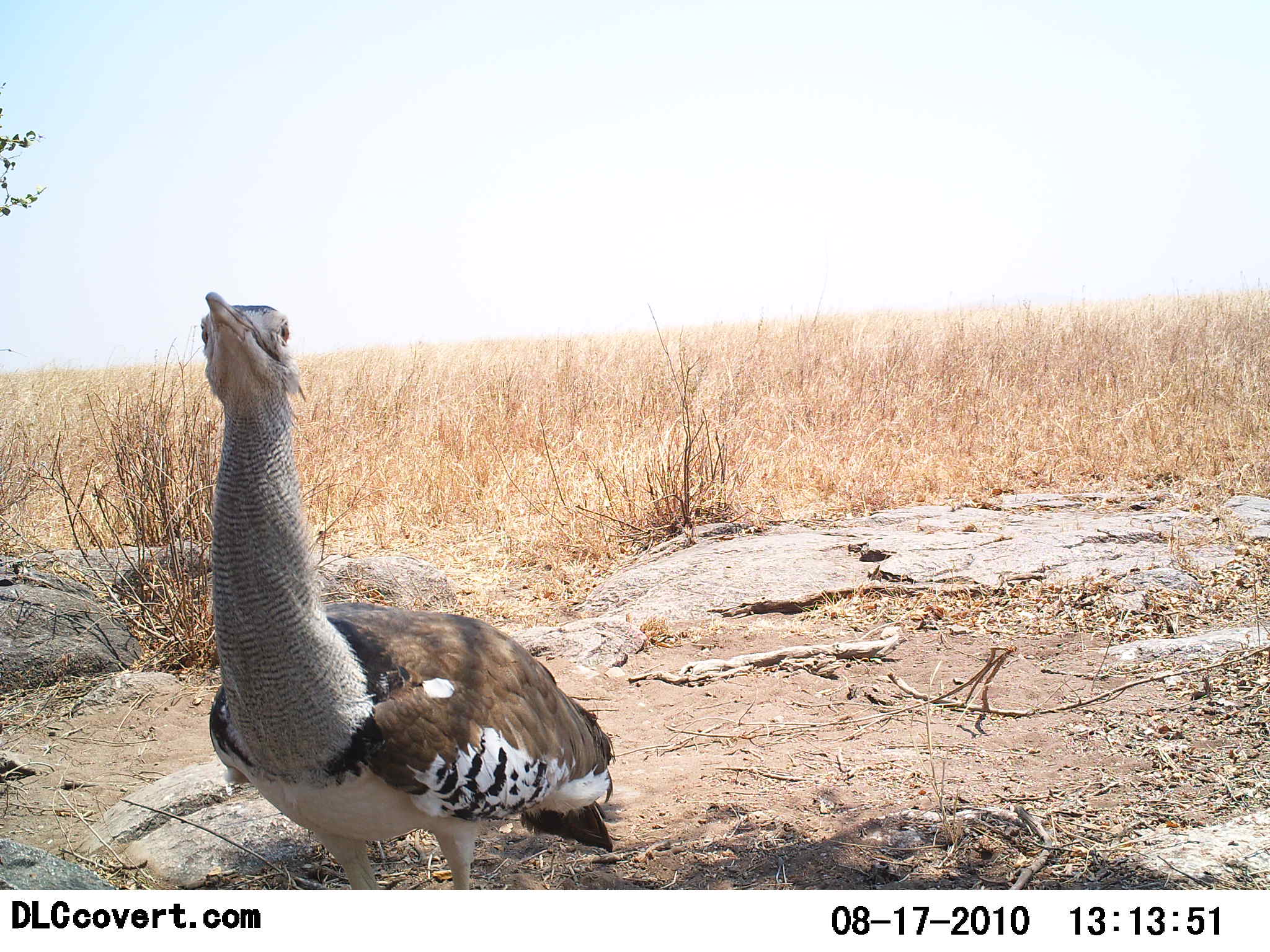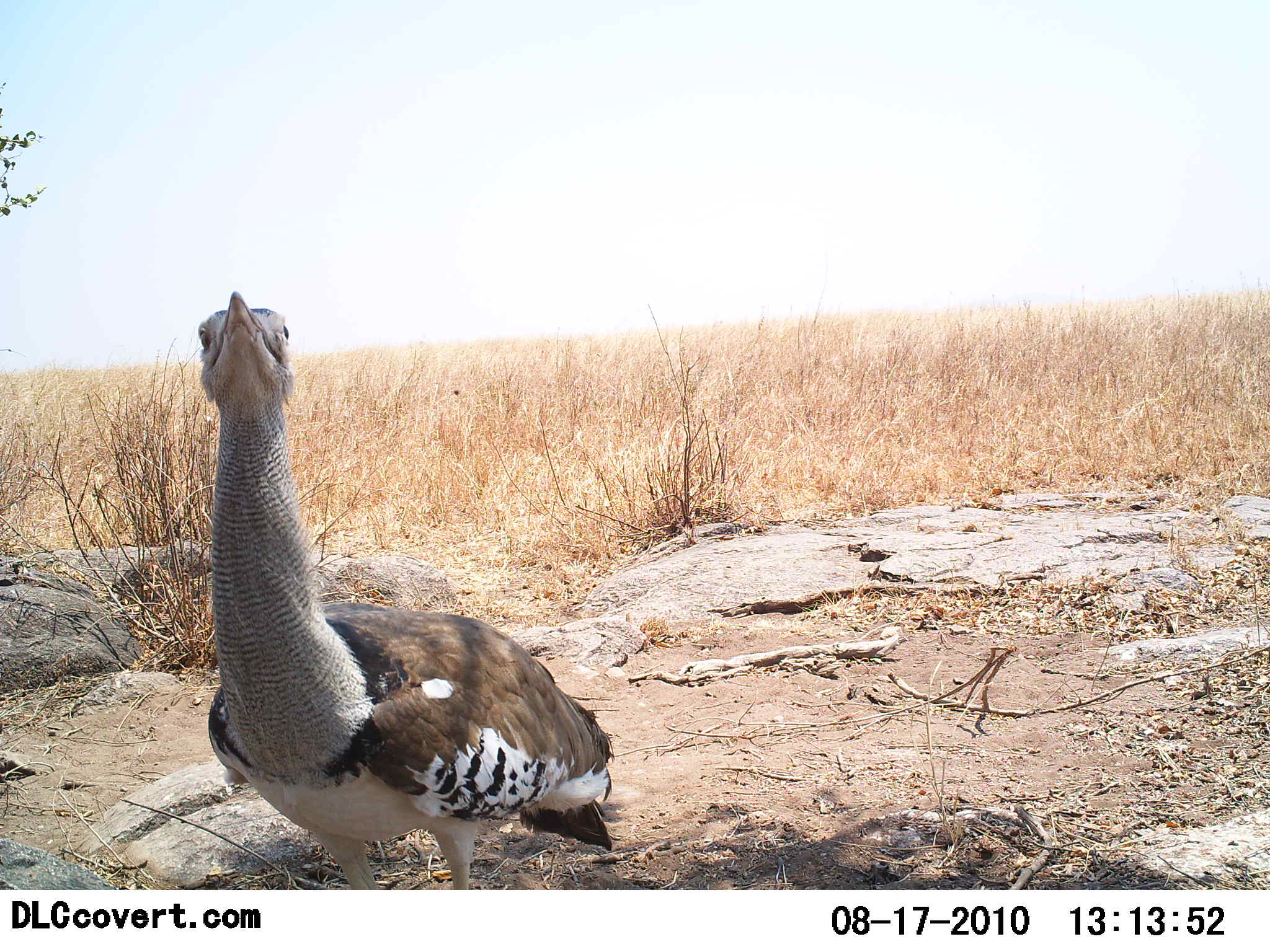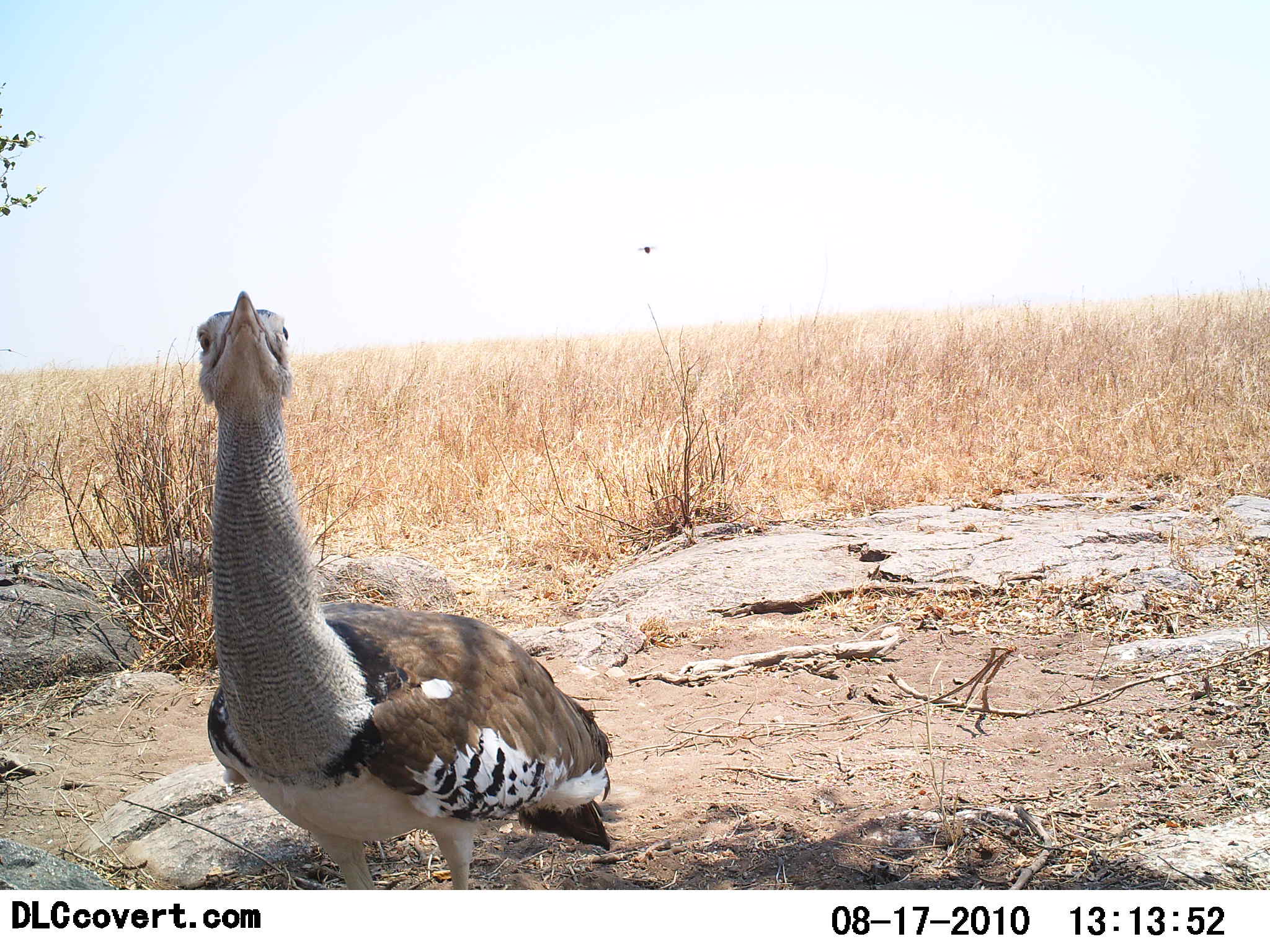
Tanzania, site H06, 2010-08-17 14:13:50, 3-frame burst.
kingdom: Animalia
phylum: Chordata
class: Aves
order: Otidiformes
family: Otididae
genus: Ardeotis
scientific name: Ardeotis kori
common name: kori bustard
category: koribustard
Koribustard (kori bustard) (Ardeotis kori), count 1. Behavior (volunteer vote fractions): standing 96%, resting 0%, moving 0%, interacting 4%. Young present (vote fraction): 0%. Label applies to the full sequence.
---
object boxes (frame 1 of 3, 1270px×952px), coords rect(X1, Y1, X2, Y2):
animal: rect(198, 291, 615, 890)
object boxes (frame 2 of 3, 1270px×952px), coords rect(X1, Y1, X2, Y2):
animal: rect(197, 288, 613, 891)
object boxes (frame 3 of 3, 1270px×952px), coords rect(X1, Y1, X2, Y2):
animal: rect(194, 288, 612, 890)